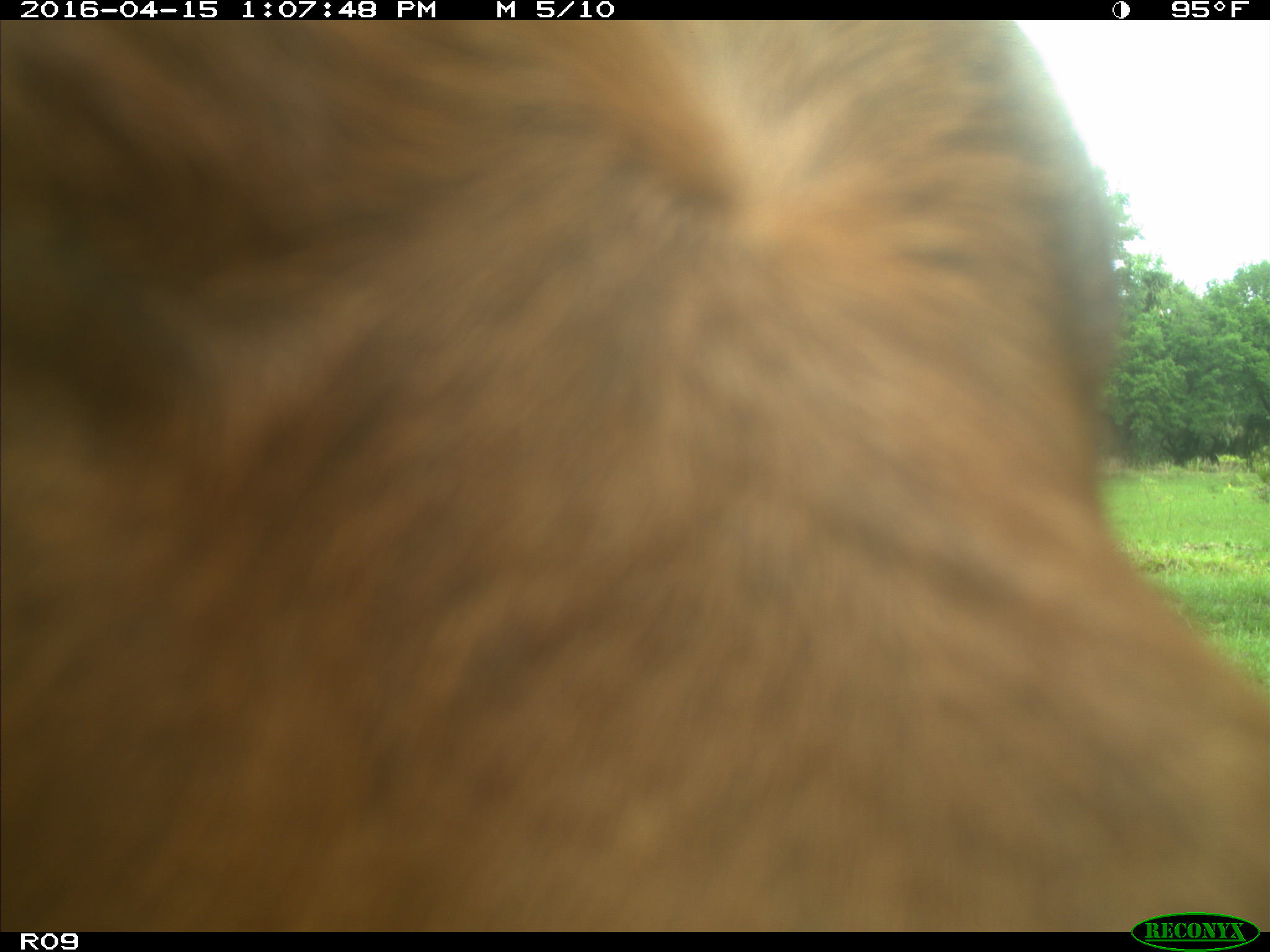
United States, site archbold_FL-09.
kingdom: Animalia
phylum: Chordata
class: Mammalia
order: Artiodactyla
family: Bovidae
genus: Bos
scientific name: Bos taurus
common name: domestic cow